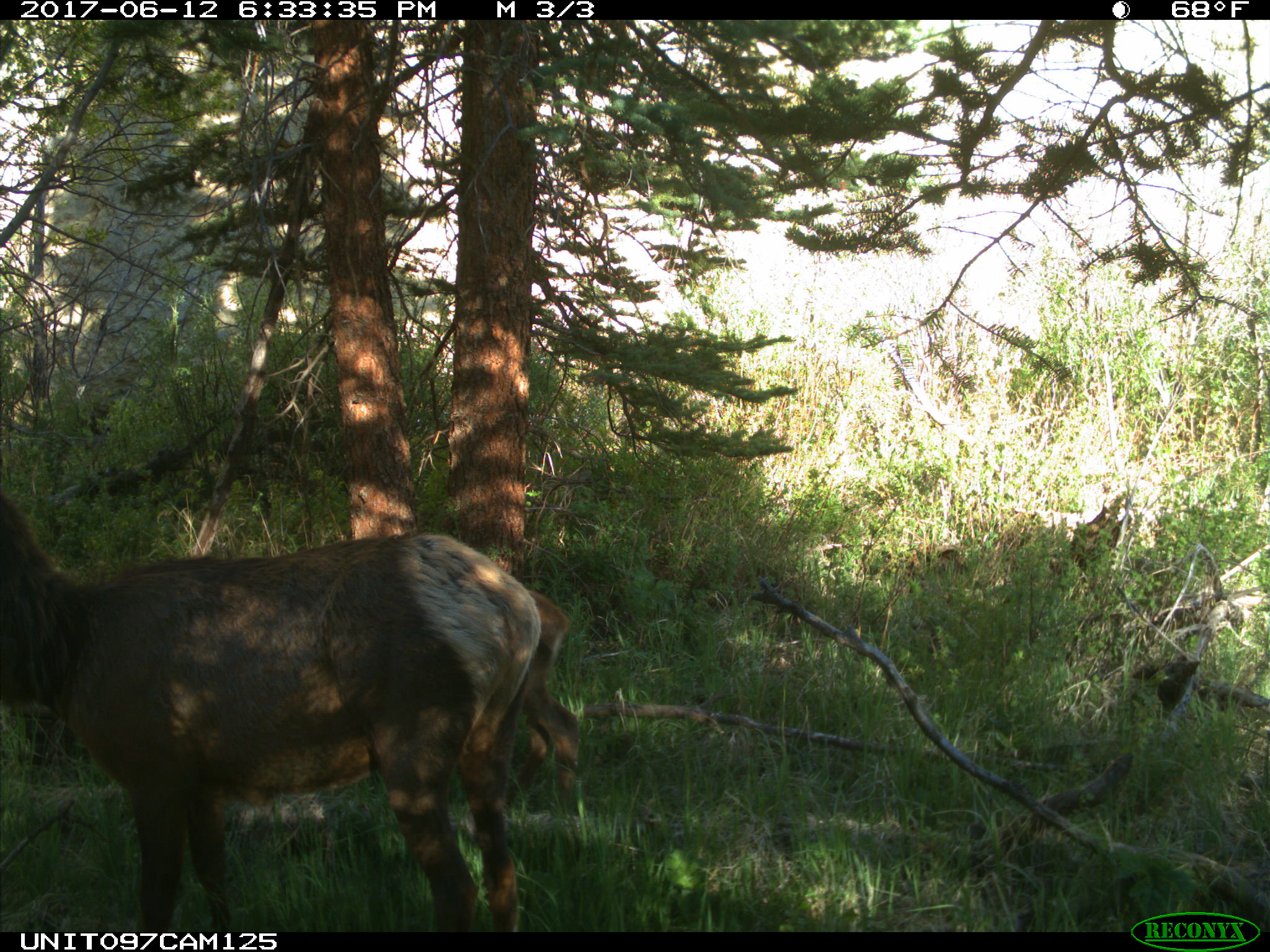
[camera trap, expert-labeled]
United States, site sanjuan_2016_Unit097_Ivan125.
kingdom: Animalia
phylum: Chordata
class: Mammalia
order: Artiodactyla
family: Cervidae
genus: Cervus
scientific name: Cervus elaphus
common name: red deer